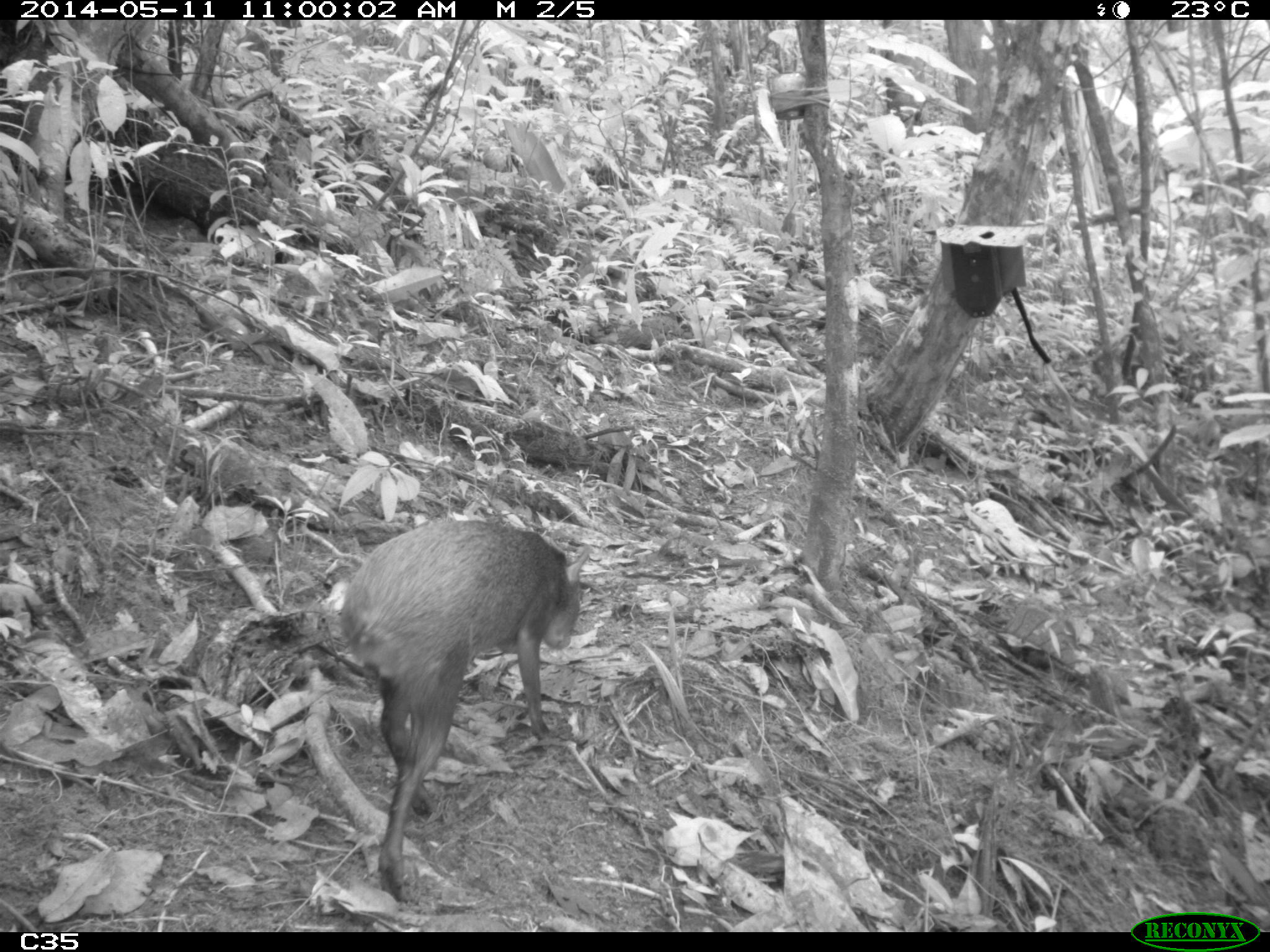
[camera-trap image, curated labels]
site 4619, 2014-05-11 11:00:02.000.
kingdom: Animalia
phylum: Chordata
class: Mammalia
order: Rodentia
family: Dasyproctidae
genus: Dasyprocta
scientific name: Dasyprocta leporina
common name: red-rumped agouti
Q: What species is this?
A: Dasyprocta leporina (red-rumped agouti).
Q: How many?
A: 1.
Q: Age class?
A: Adult.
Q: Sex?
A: Male.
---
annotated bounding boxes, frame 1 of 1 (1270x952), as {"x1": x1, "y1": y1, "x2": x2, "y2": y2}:
dasyprocta leporina: {"x1": 340, "y1": 516, "x2": 594, "y2": 902}